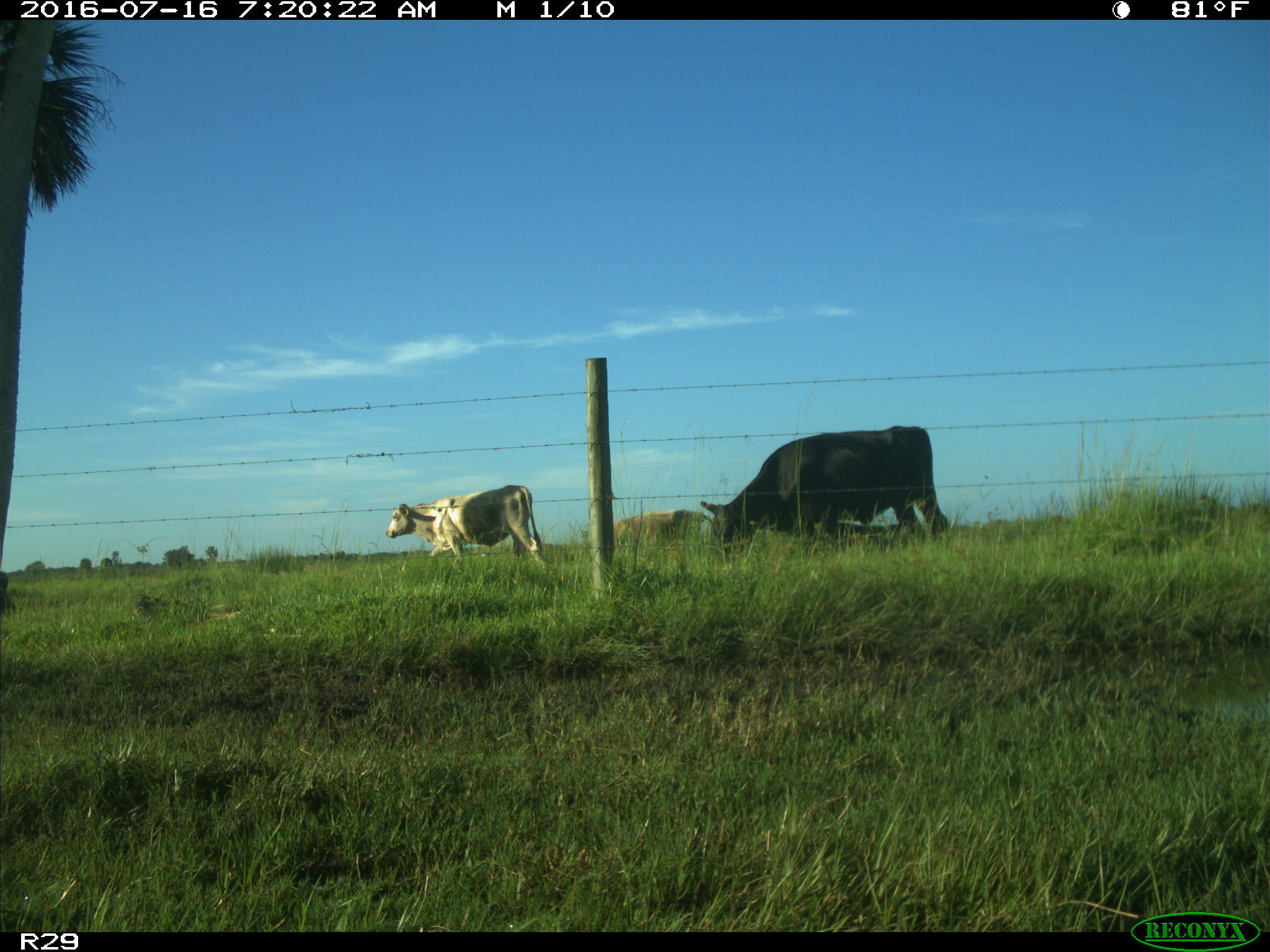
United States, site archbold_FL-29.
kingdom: Animalia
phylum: Chordata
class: Mammalia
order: Artiodactyla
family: Bovidae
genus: Bos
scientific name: Bos taurus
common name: domestic cow